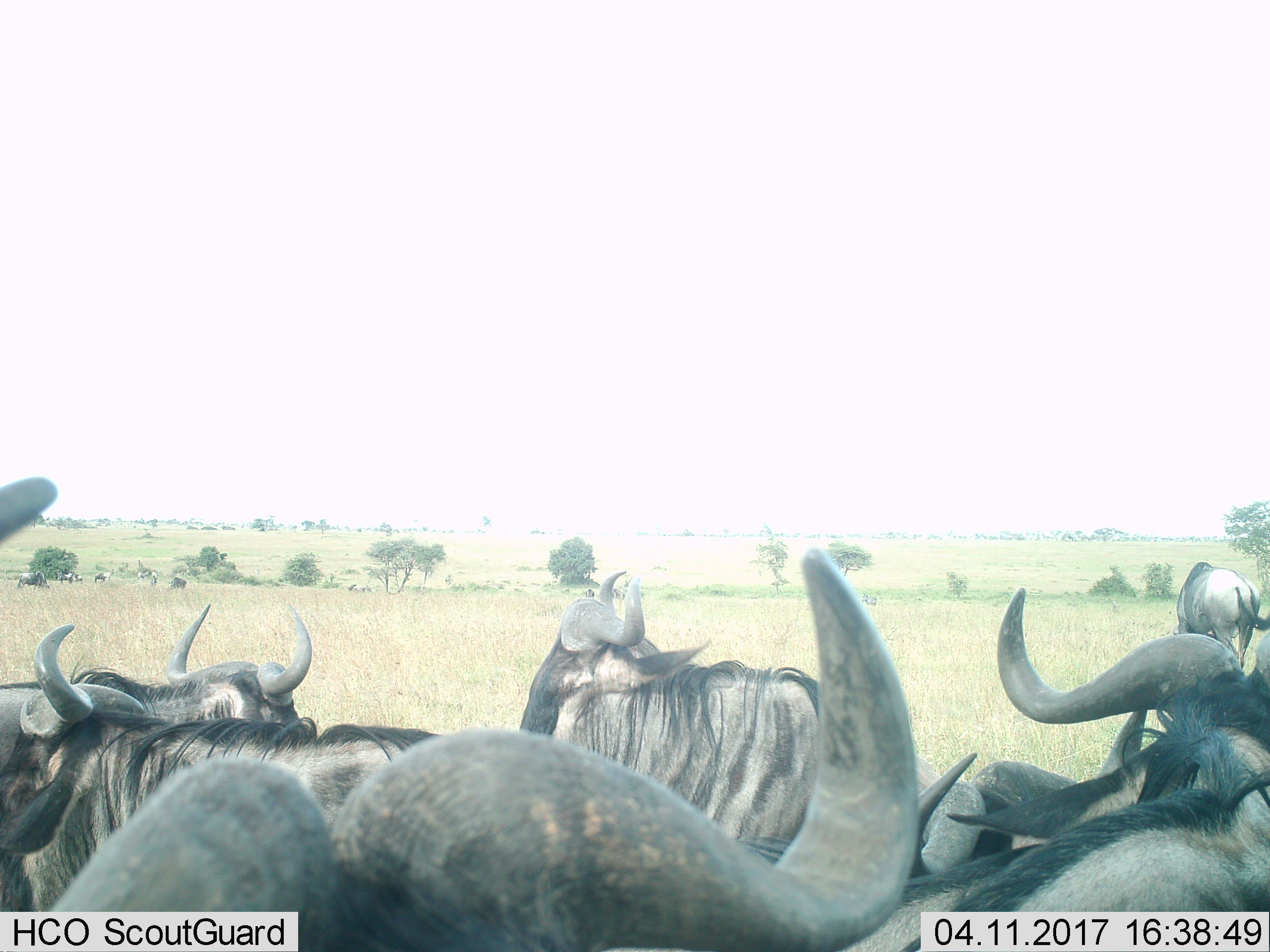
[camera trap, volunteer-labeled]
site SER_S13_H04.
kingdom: Animalia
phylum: Chordata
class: Mammalia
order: Artiodactyla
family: Bovidae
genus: Connochaetes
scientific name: Connochaetes taurinus taurinus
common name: blue wildebeest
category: wildebeestblue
Wildebeestblue (blue wildebeest) (Connochaetes taurinus taurinus), count 8. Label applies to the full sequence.